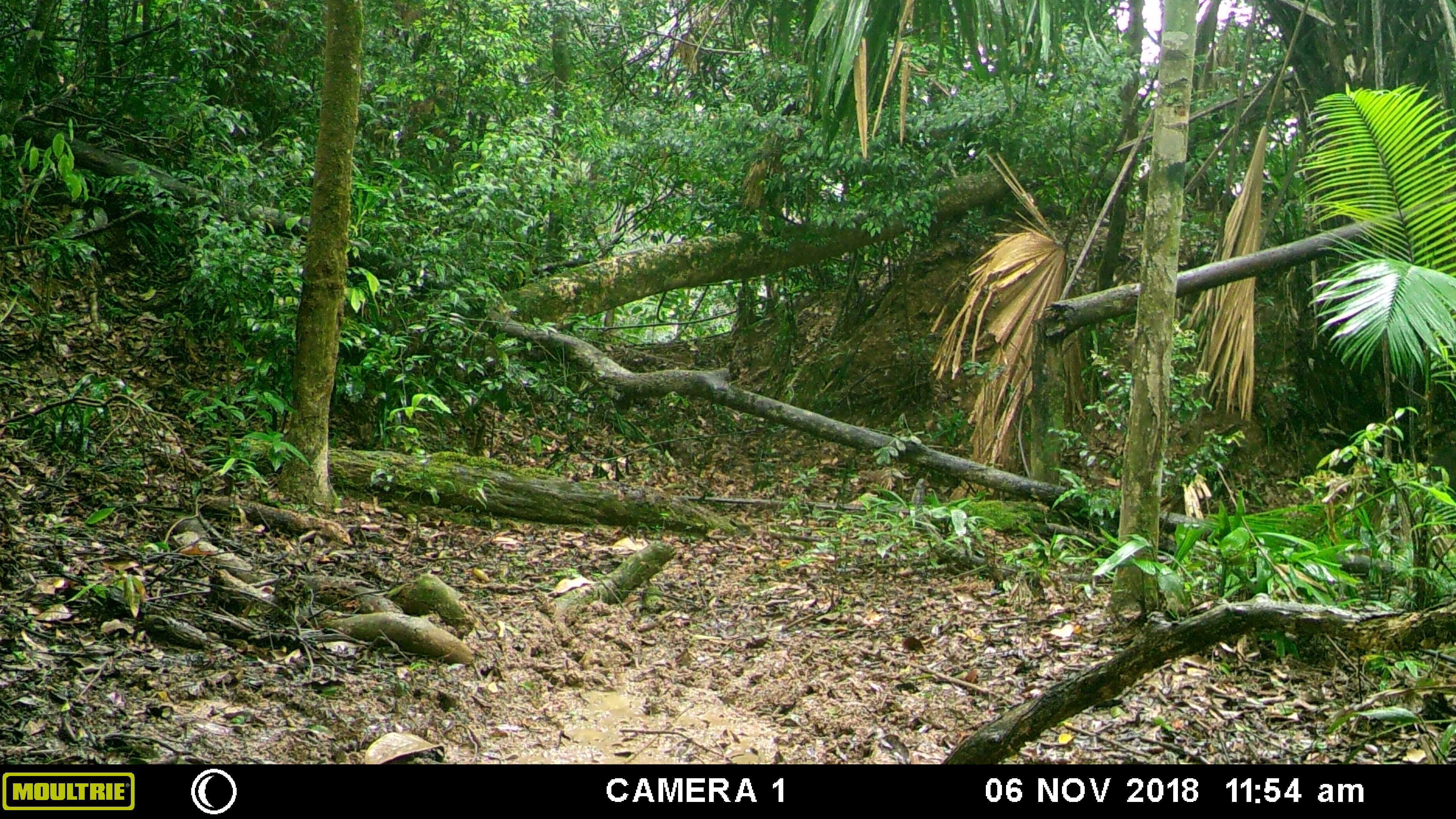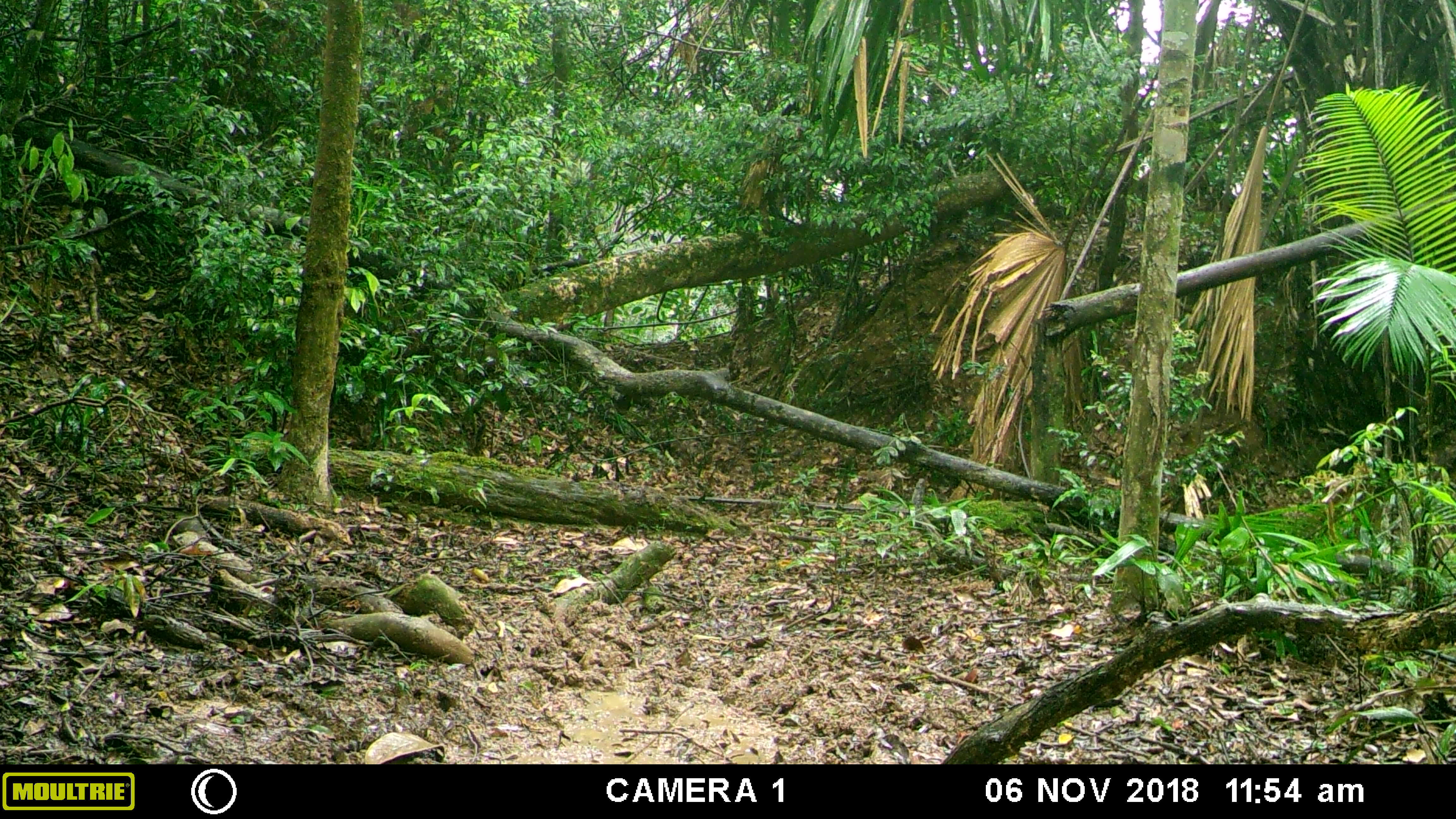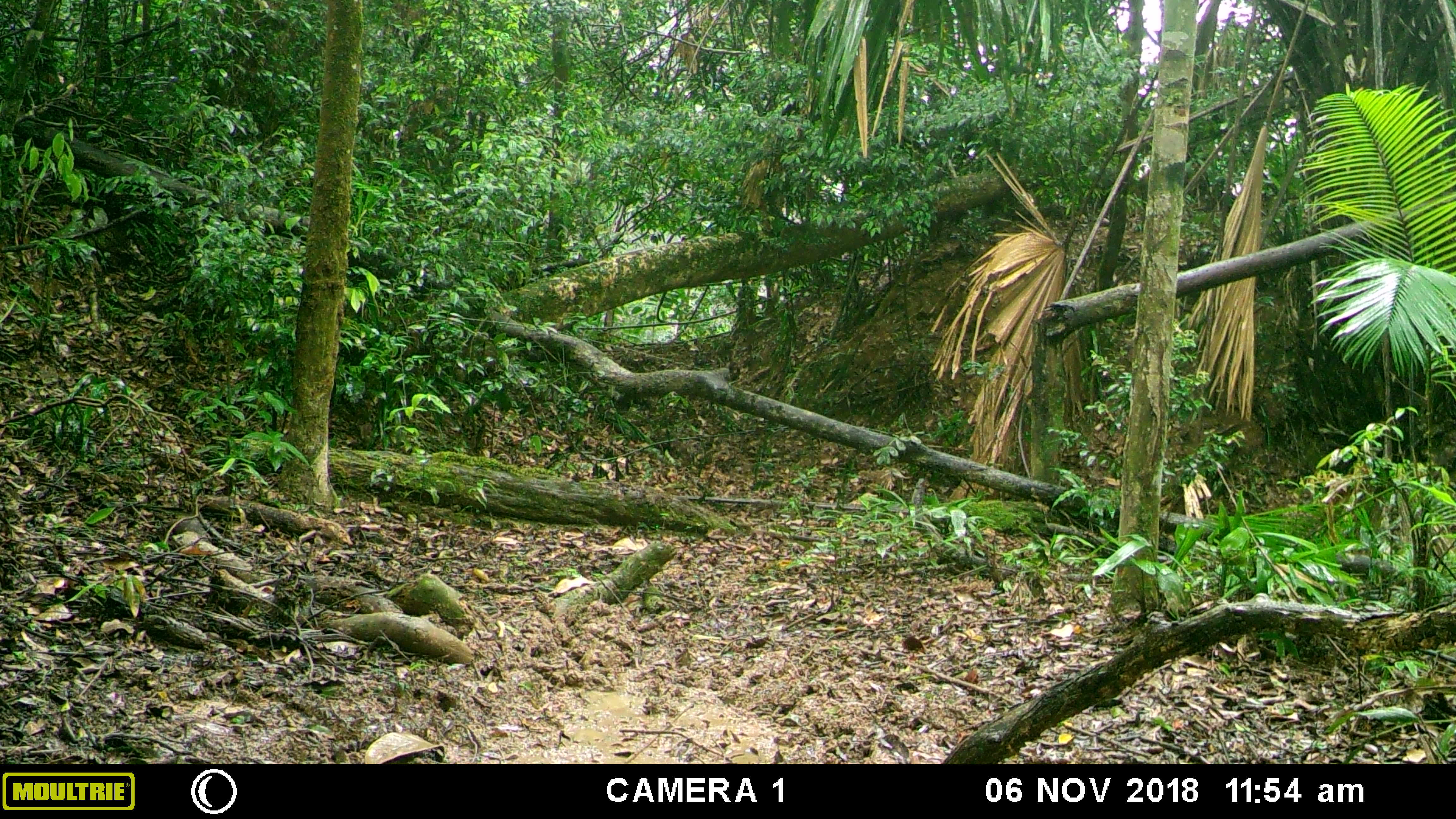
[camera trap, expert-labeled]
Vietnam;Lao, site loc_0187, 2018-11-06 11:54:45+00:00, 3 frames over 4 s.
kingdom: Animalia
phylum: Chordata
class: Mammalia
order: Artiodactyla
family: Suidae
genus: Sus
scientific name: Sus scrofa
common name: eurasian wild pig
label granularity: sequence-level